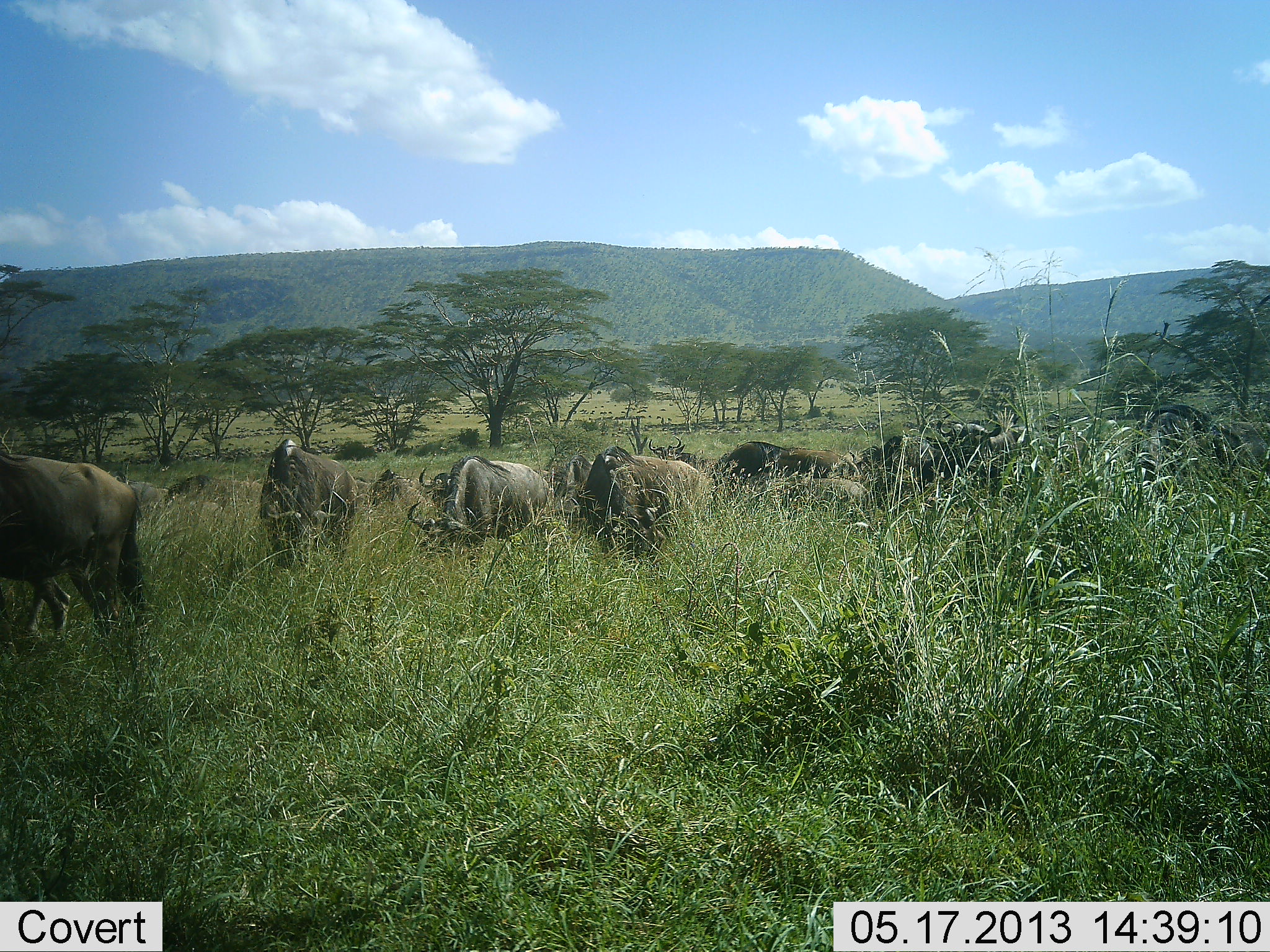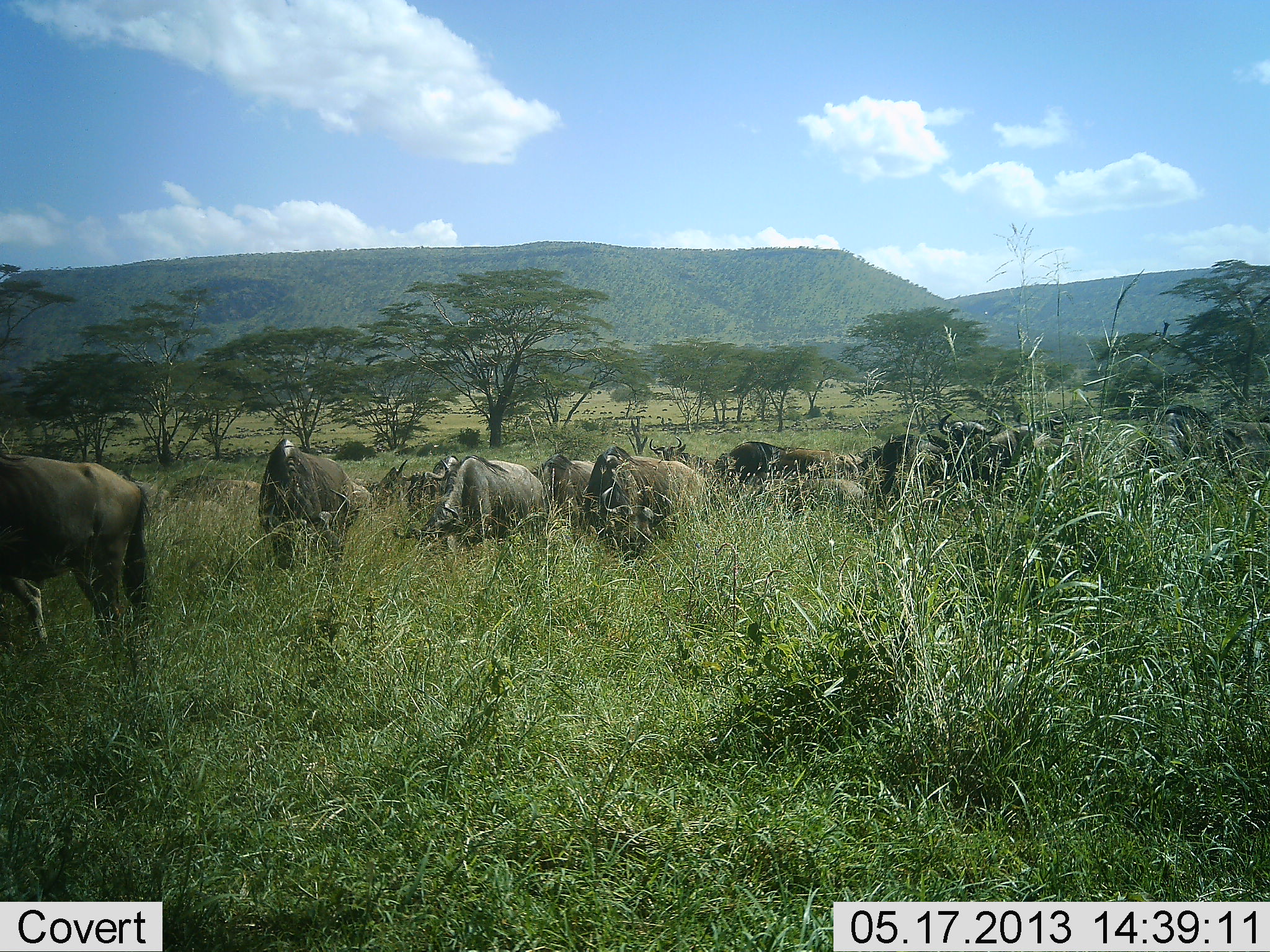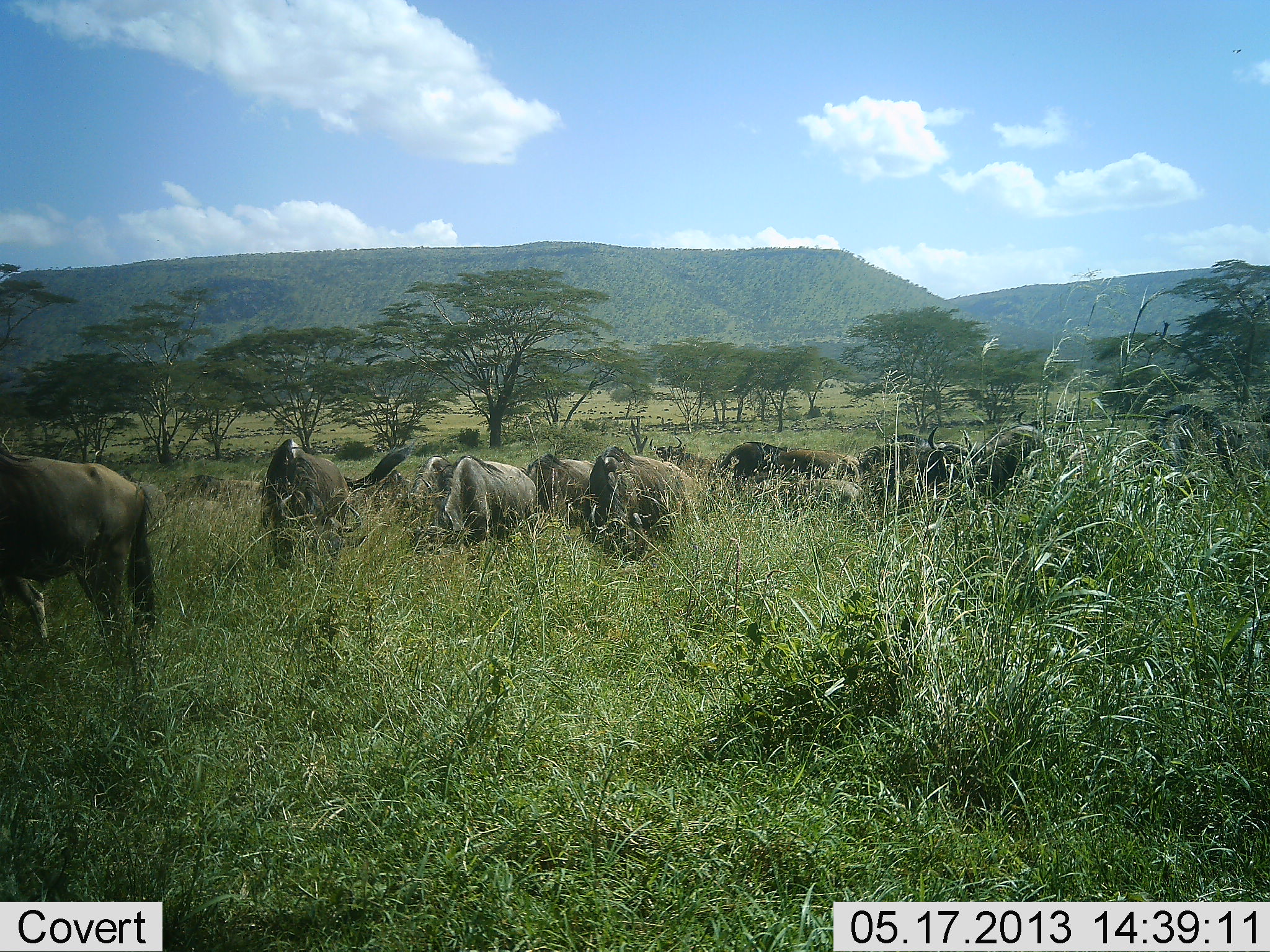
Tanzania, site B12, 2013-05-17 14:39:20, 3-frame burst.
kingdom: Animalia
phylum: Chordata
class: Mammalia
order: Artiodactyla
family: Bovidae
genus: Connochaetes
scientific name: Connochaetes taurinus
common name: blue wildebeest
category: wildebeest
Wildebeest (blue wildebeest) (Connochaetes taurinus), count 11-50. Behavior (volunteer vote fractions): standing 30%, resting 0%, moving 70%, interacting 10%. Young present (vote fraction): 0%. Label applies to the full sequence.